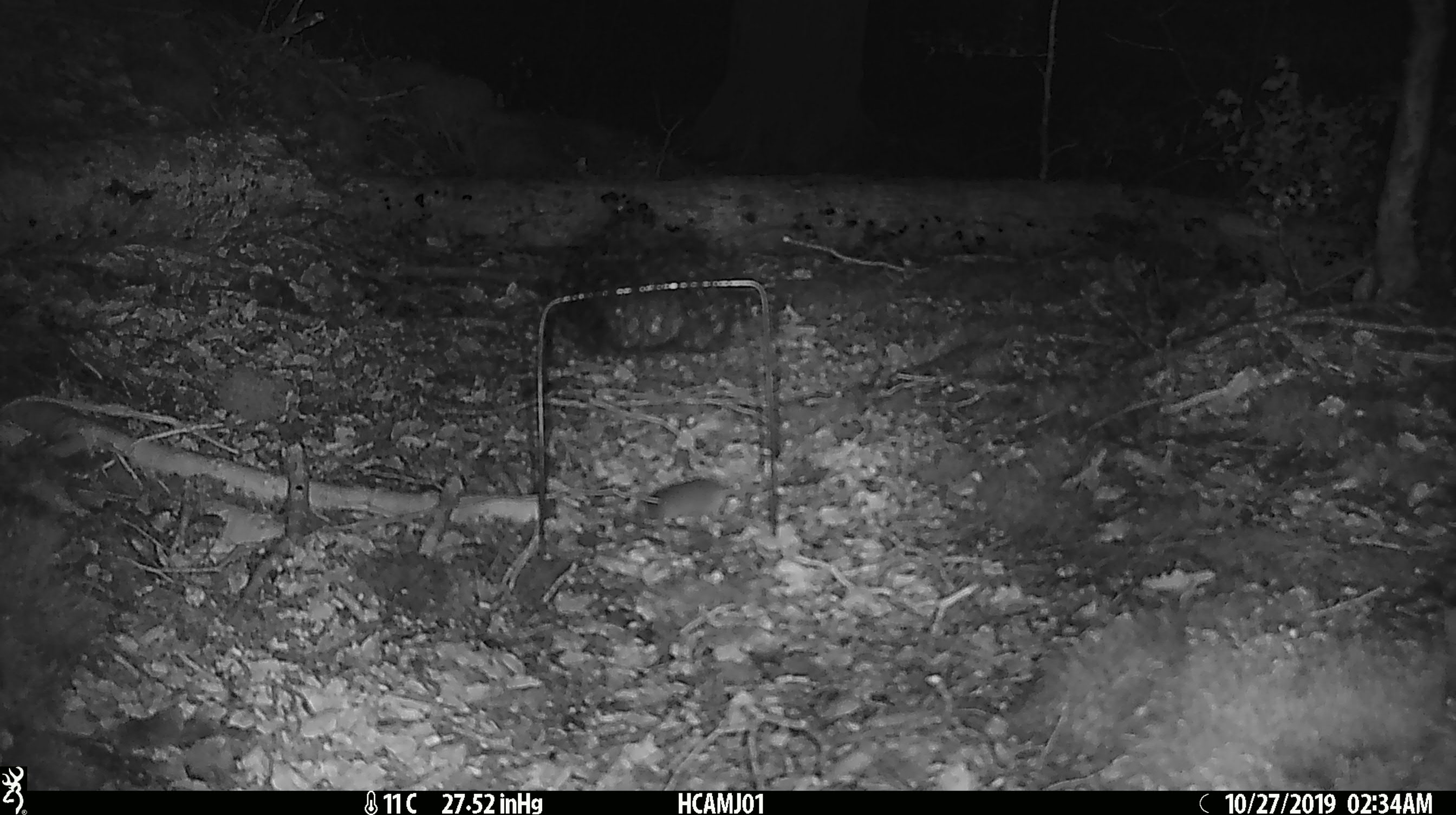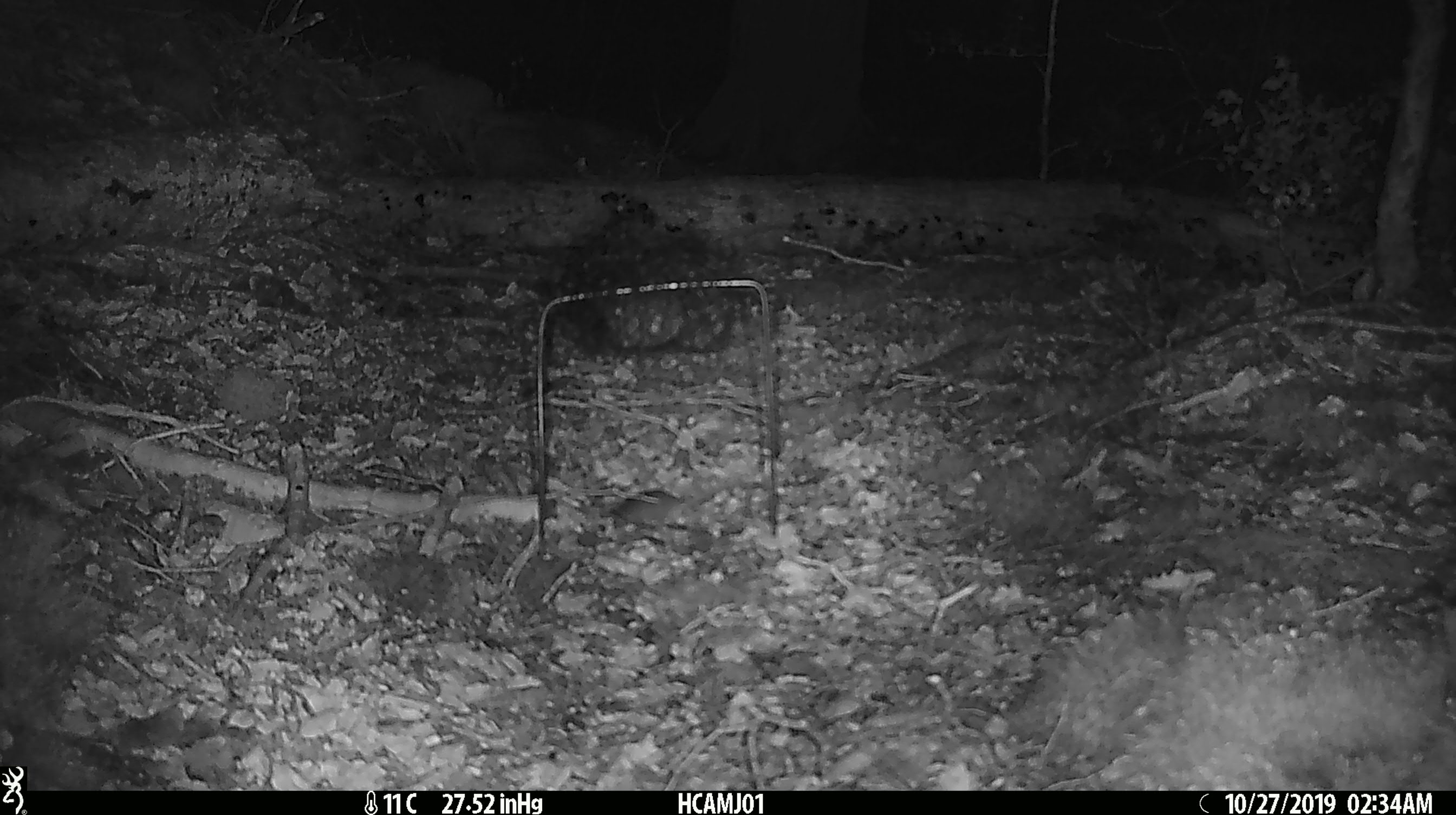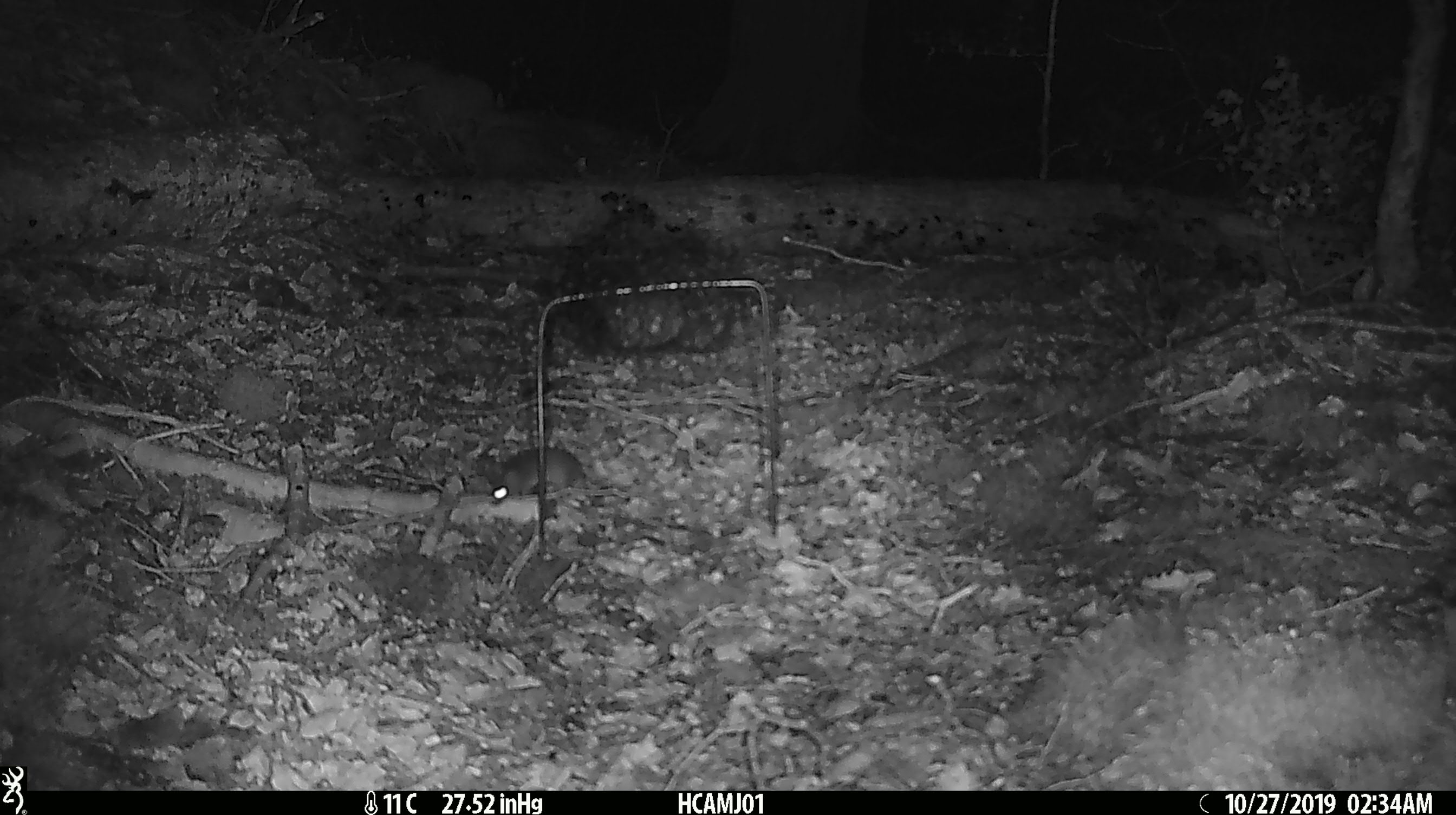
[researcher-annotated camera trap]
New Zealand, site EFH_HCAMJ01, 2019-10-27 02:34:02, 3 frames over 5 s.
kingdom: Animalia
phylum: Chordata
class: Mammalia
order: Rodentia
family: Muridae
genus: Mus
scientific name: Mus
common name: mouse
Mouse (Mus).